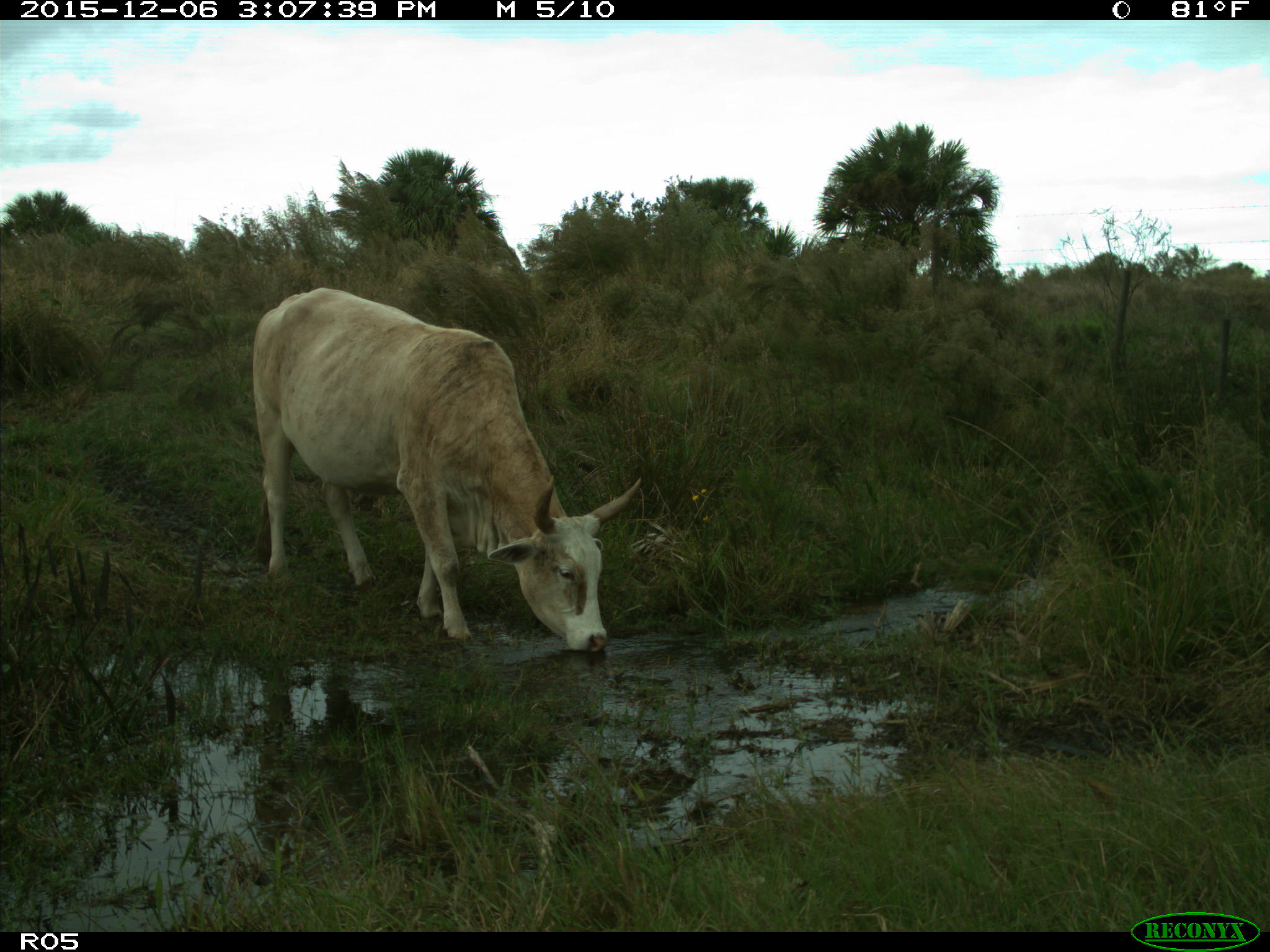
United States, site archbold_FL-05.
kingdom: Animalia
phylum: Chordata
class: Mammalia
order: Artiodactyla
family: Bovidae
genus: Bos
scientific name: Bos taurus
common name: domestic cow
Bos taurus (domestic cow).